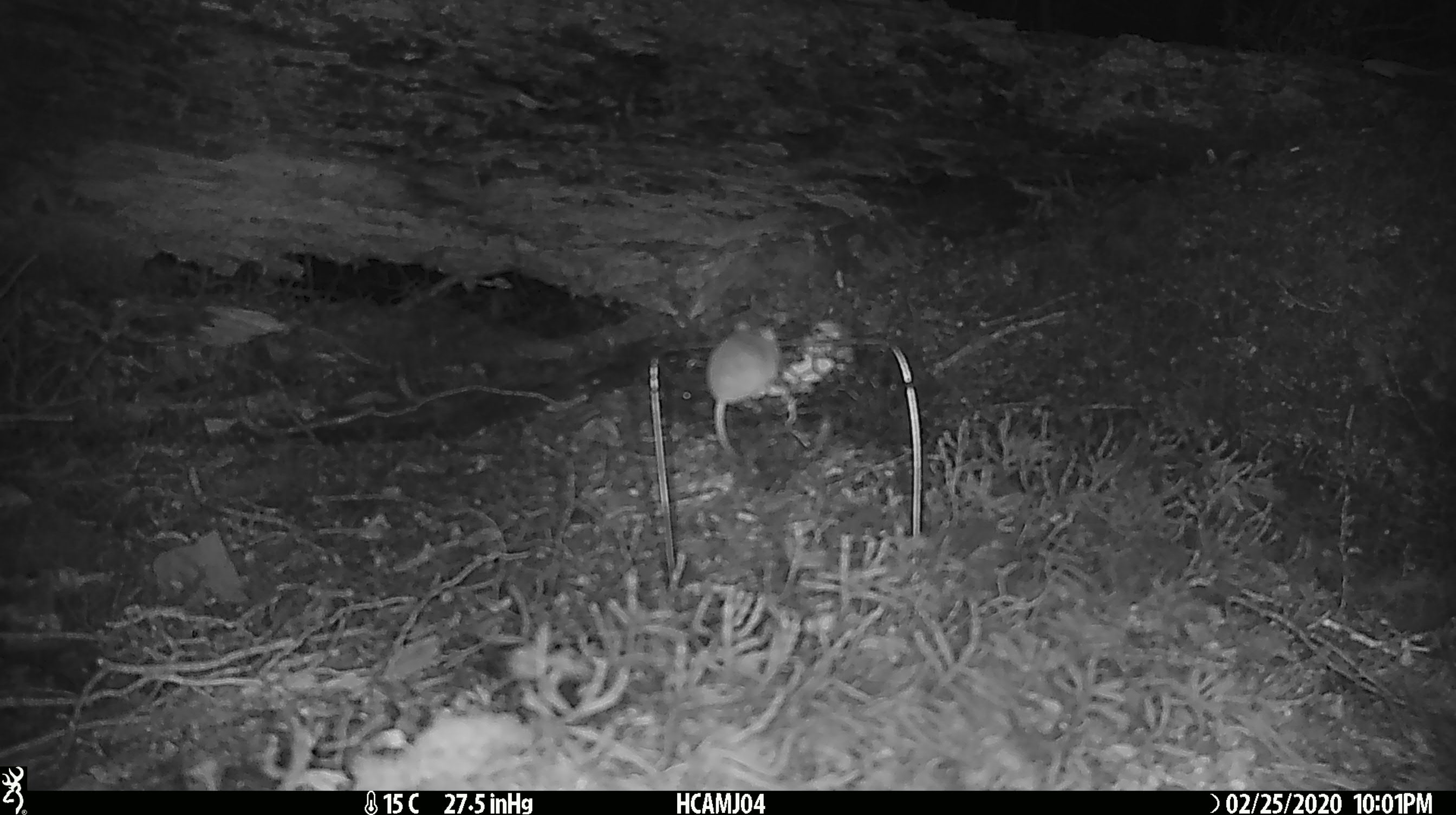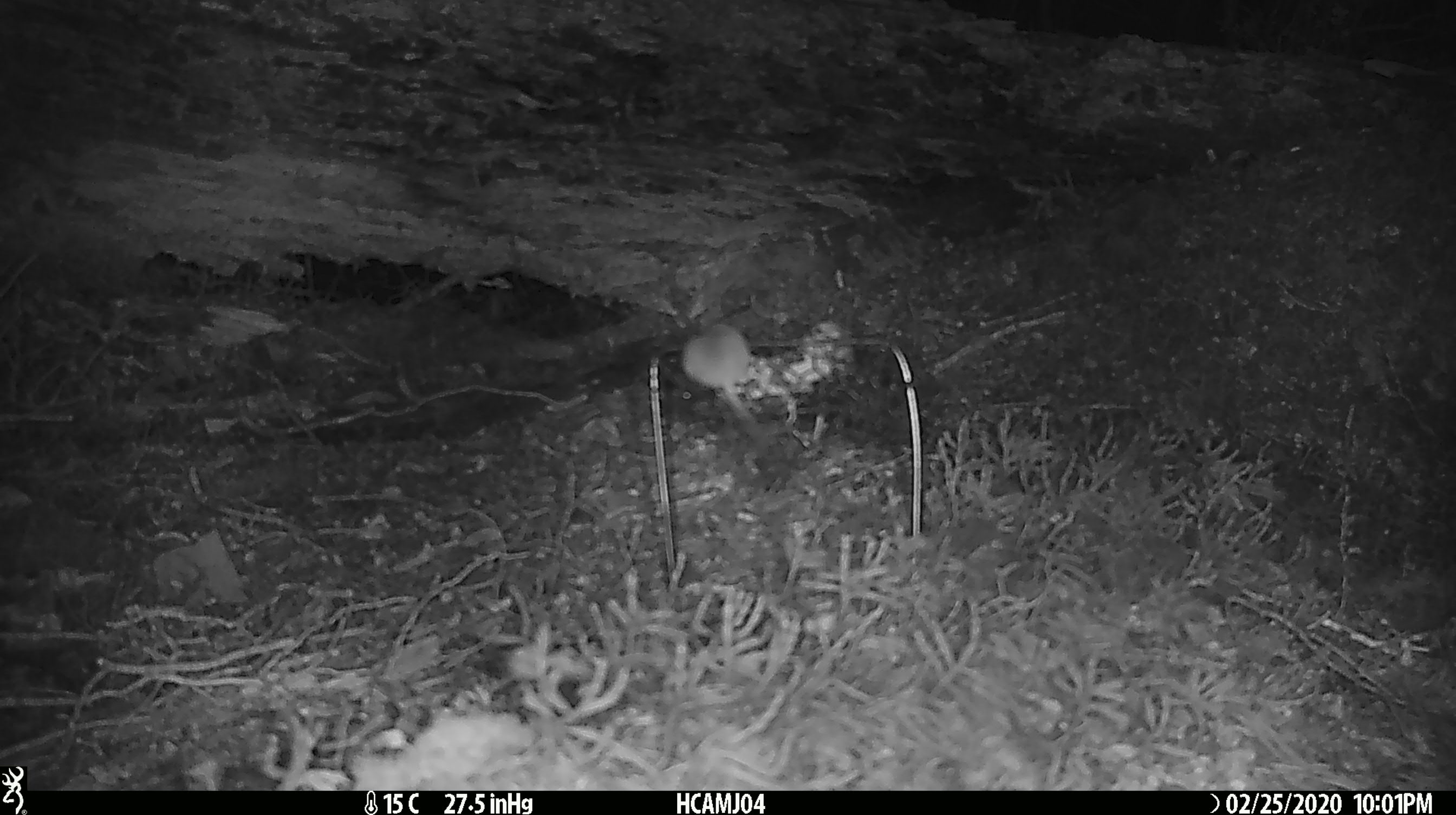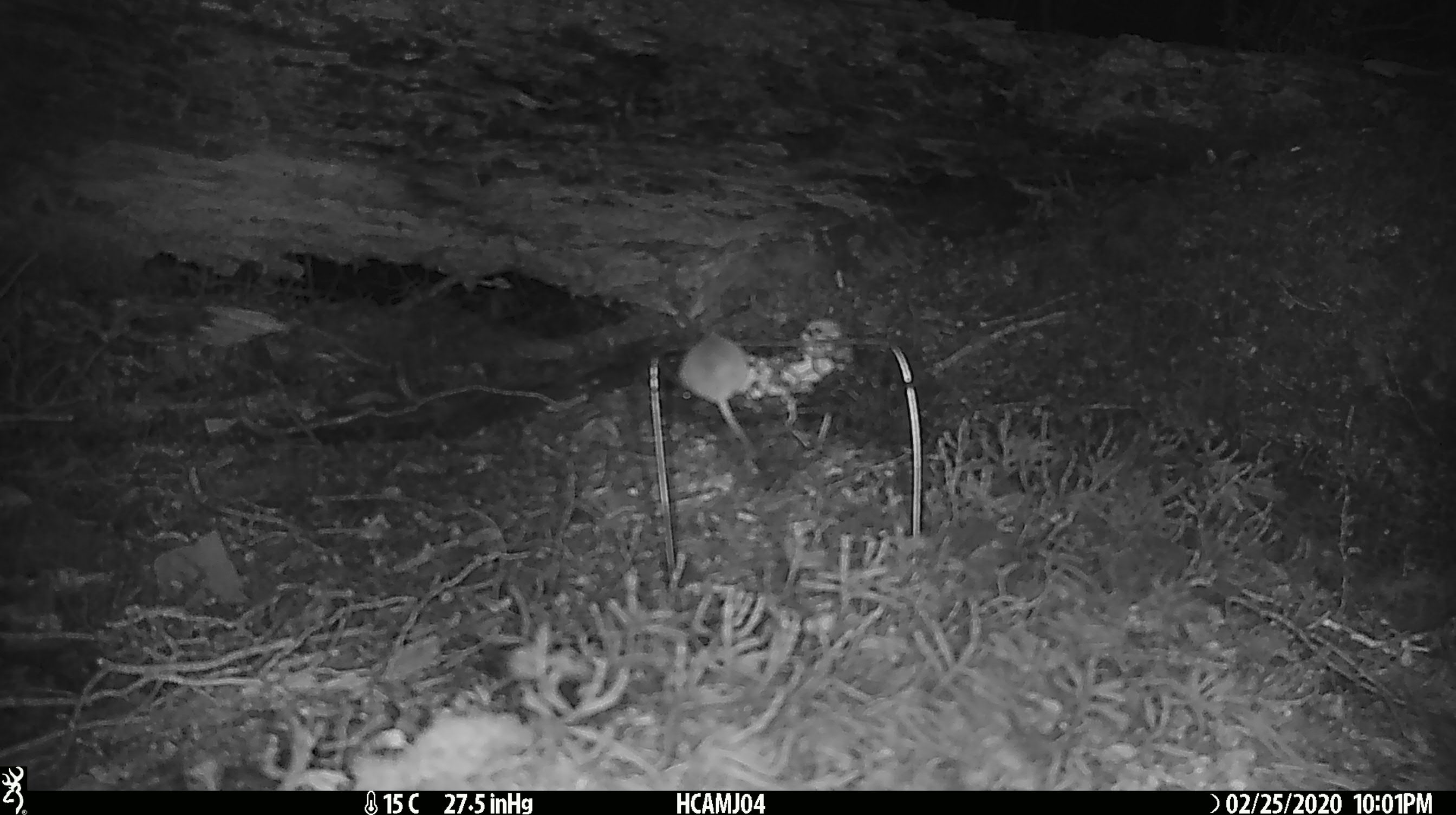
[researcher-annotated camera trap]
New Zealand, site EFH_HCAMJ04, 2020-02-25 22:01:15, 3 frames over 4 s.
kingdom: Animalia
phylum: Chordata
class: Mammalia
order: Rodentia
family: Muridae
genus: Mus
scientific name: Mus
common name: mouse